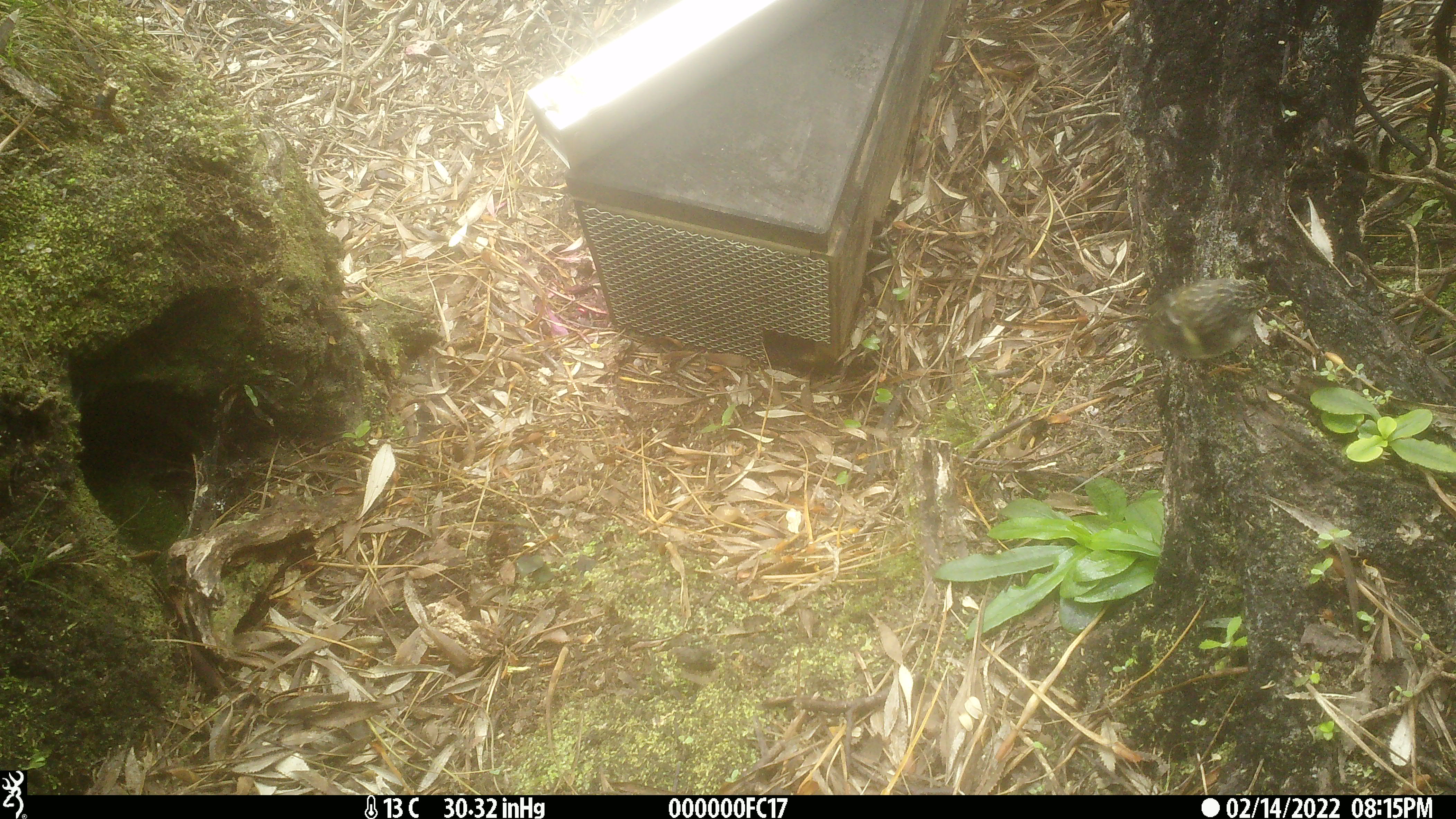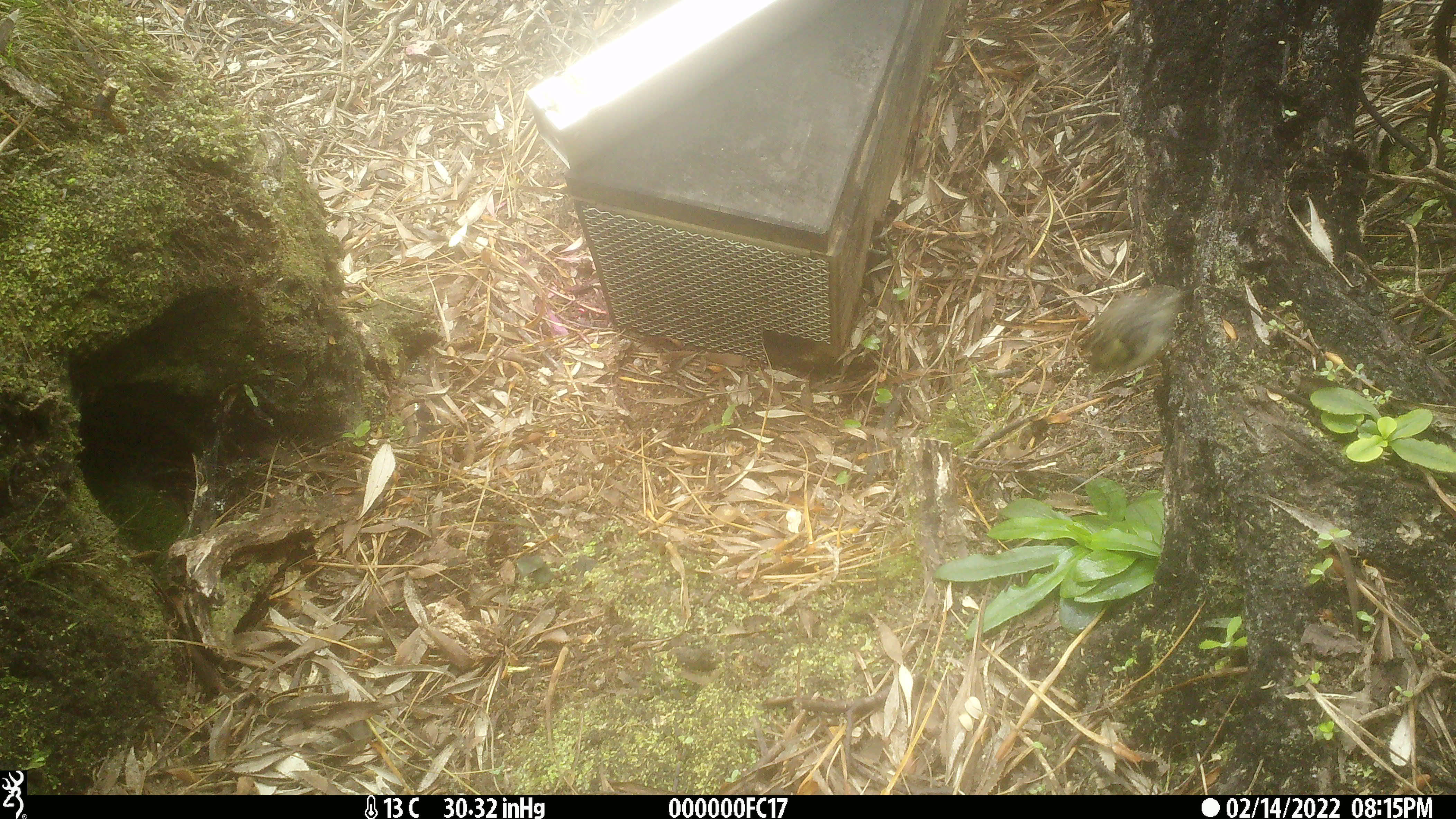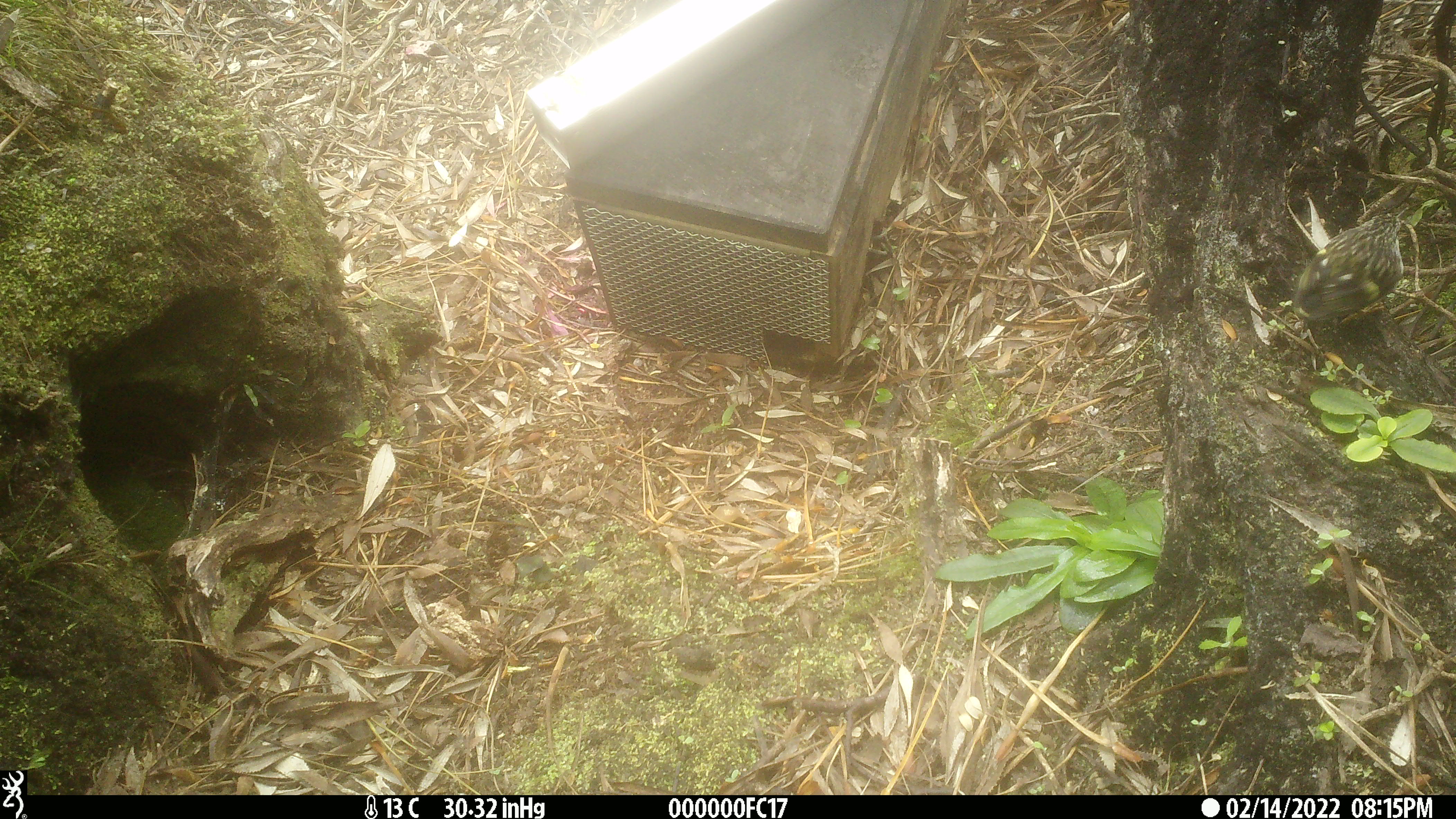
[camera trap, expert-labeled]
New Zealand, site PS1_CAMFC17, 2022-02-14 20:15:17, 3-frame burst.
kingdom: Animalia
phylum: Chordata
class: Aves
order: Passeriformes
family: Acanthisittidae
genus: Acanthisitta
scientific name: Acanthisitta chloris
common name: rifleman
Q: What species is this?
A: Rifleman (Acanthisitta chloris).